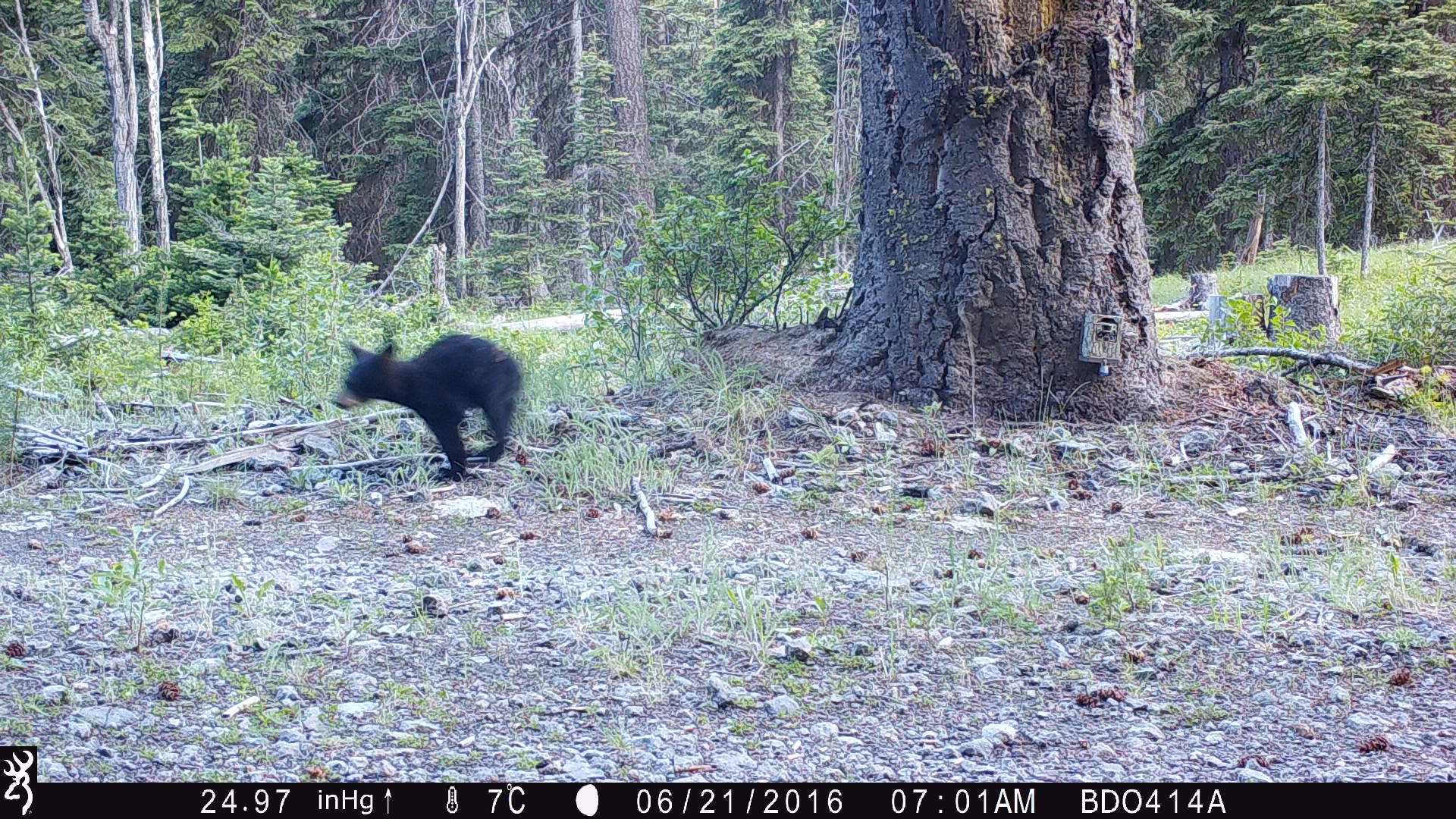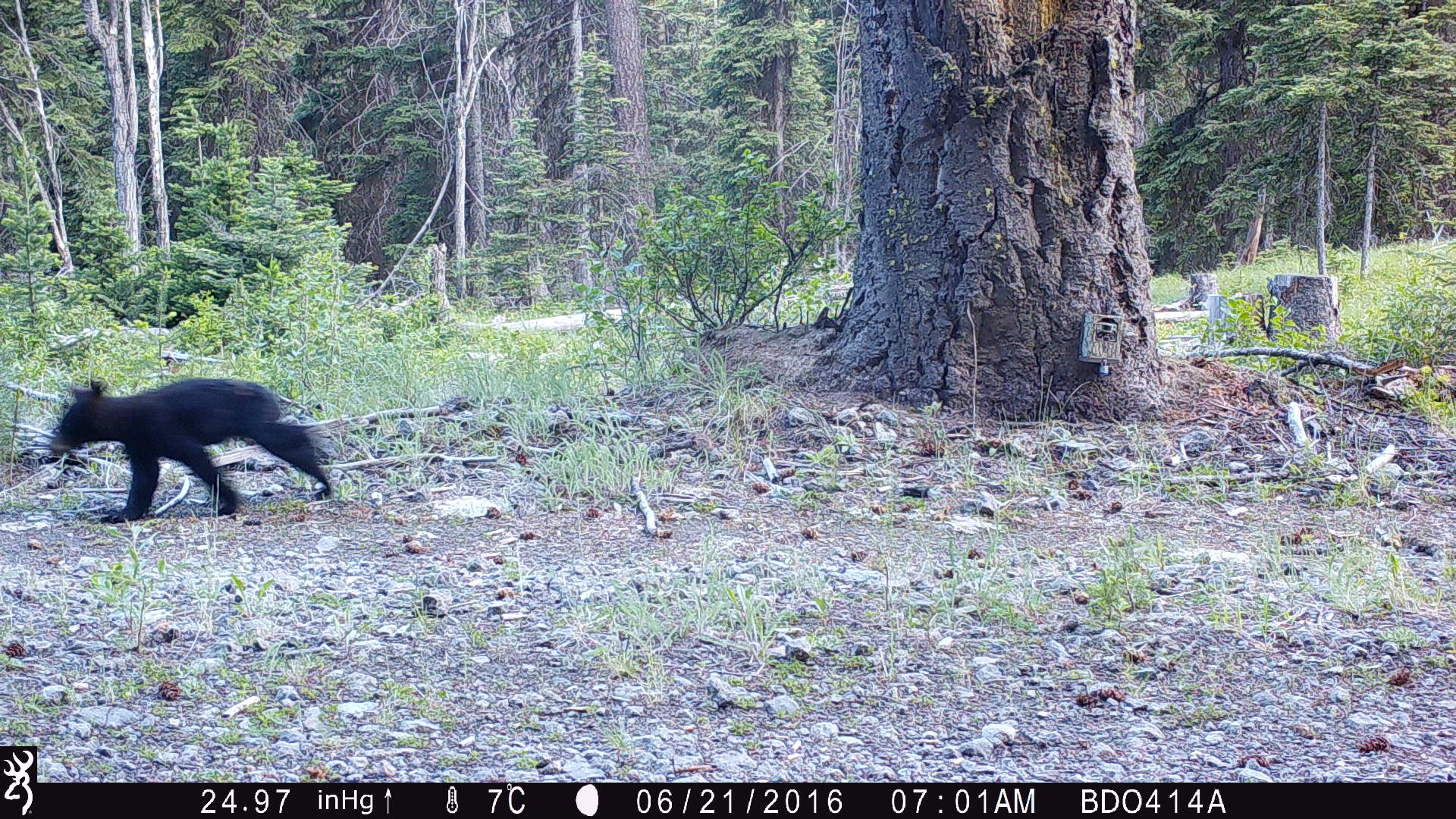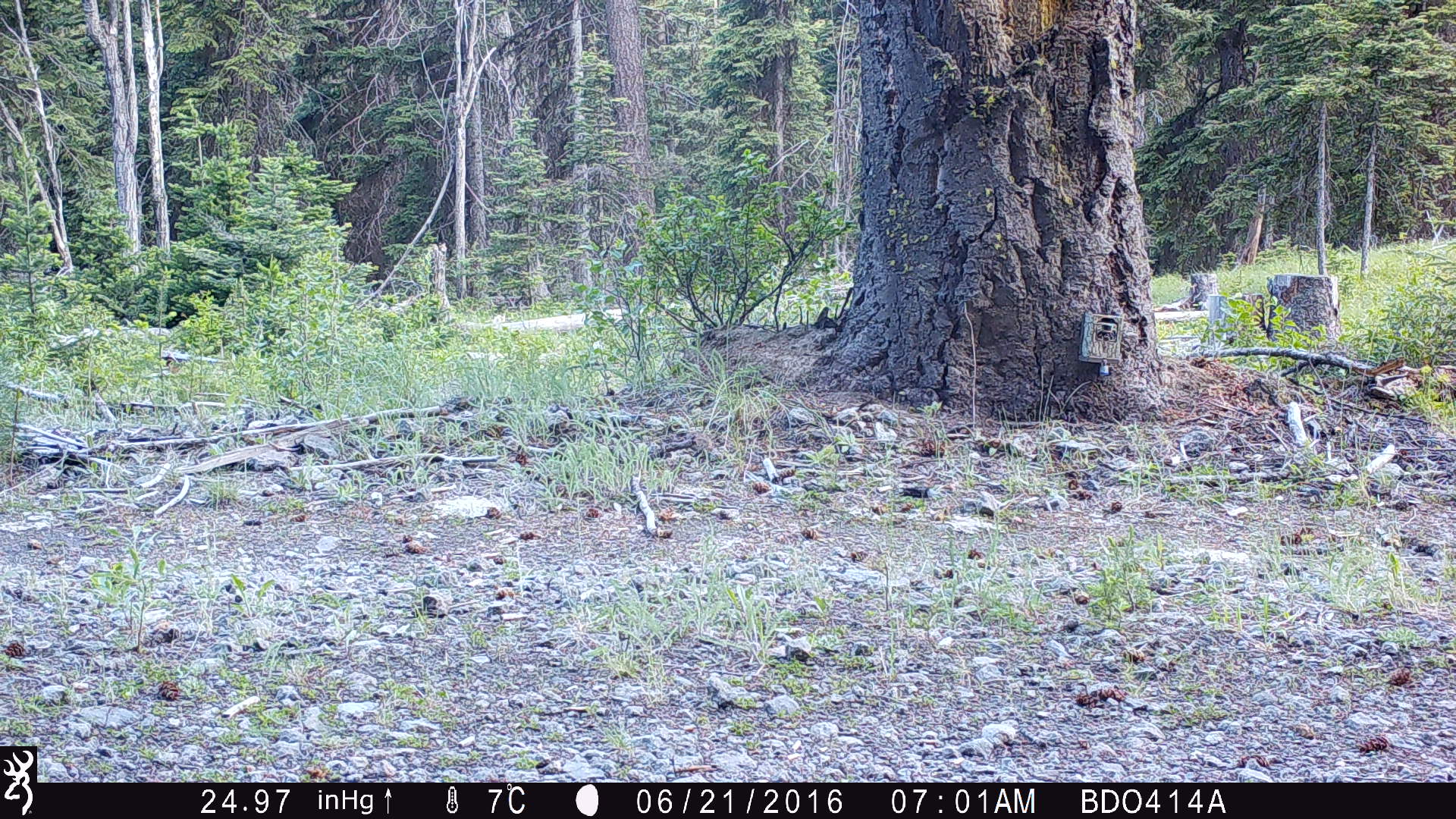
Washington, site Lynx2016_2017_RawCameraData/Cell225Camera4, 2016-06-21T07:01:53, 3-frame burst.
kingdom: Animalia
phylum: Chordata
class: Mammalia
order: Carnivora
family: Ursidae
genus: Ursus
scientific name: Ursus americanus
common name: american black bear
Ursus americanus (american black bear). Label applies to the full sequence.